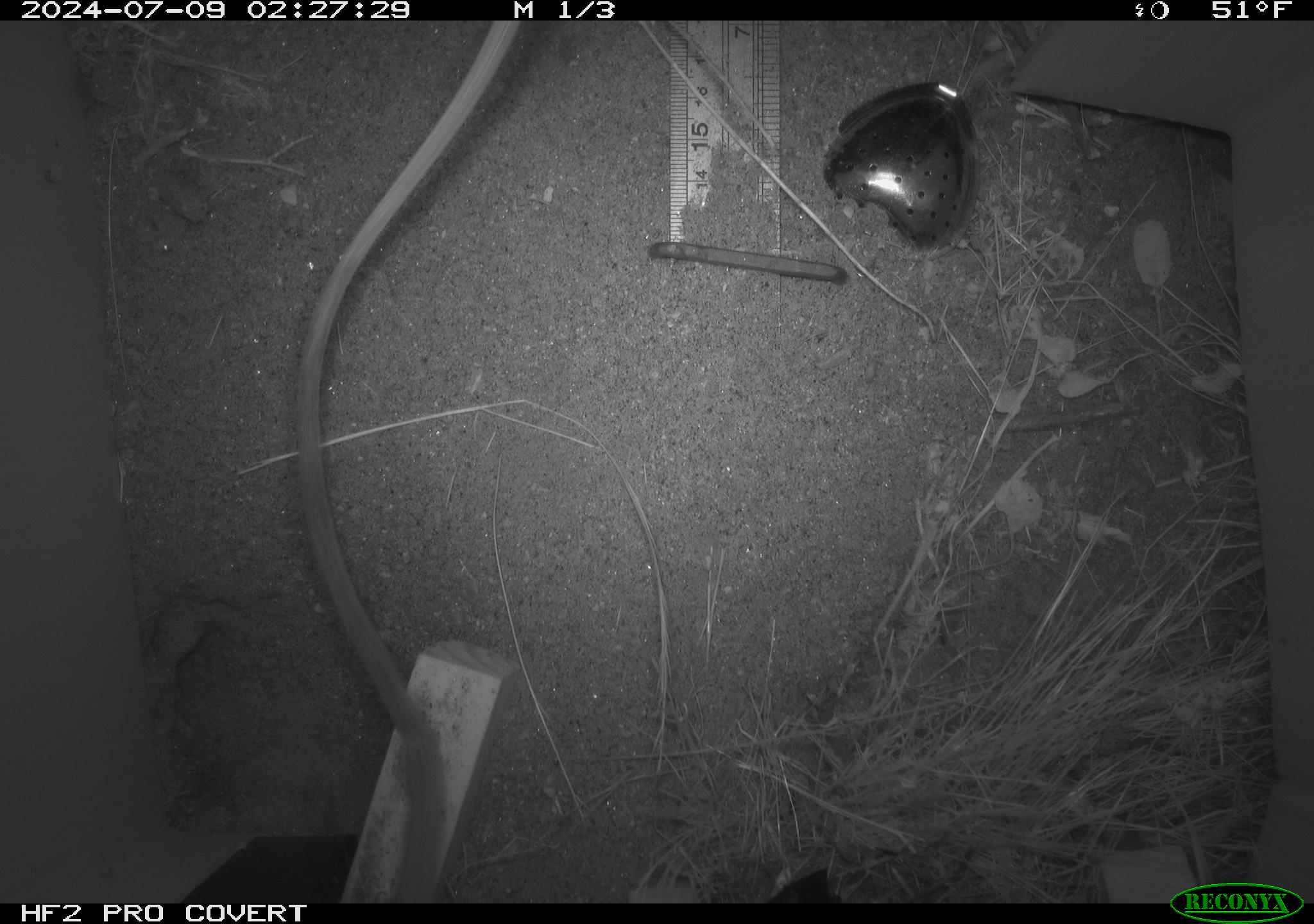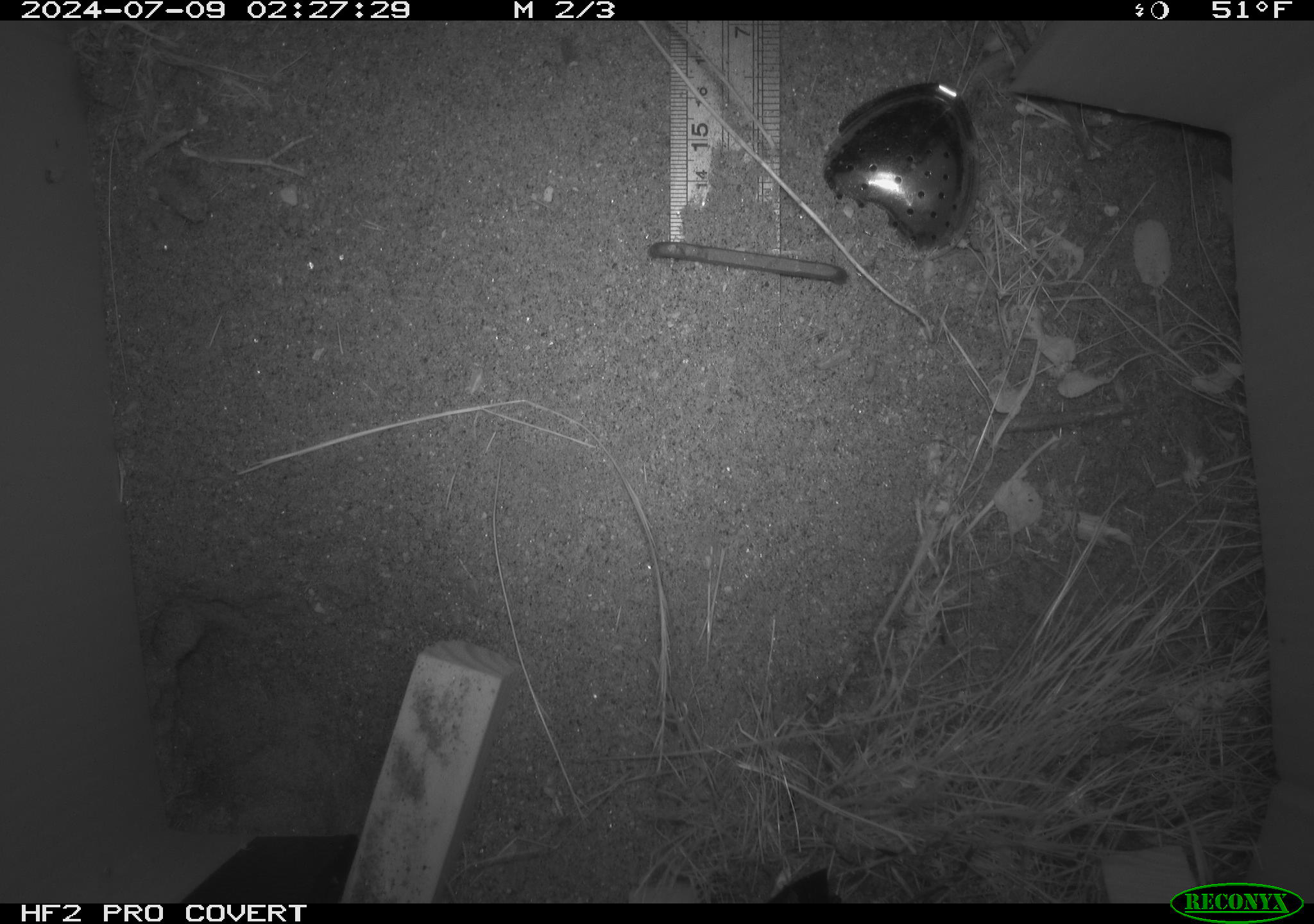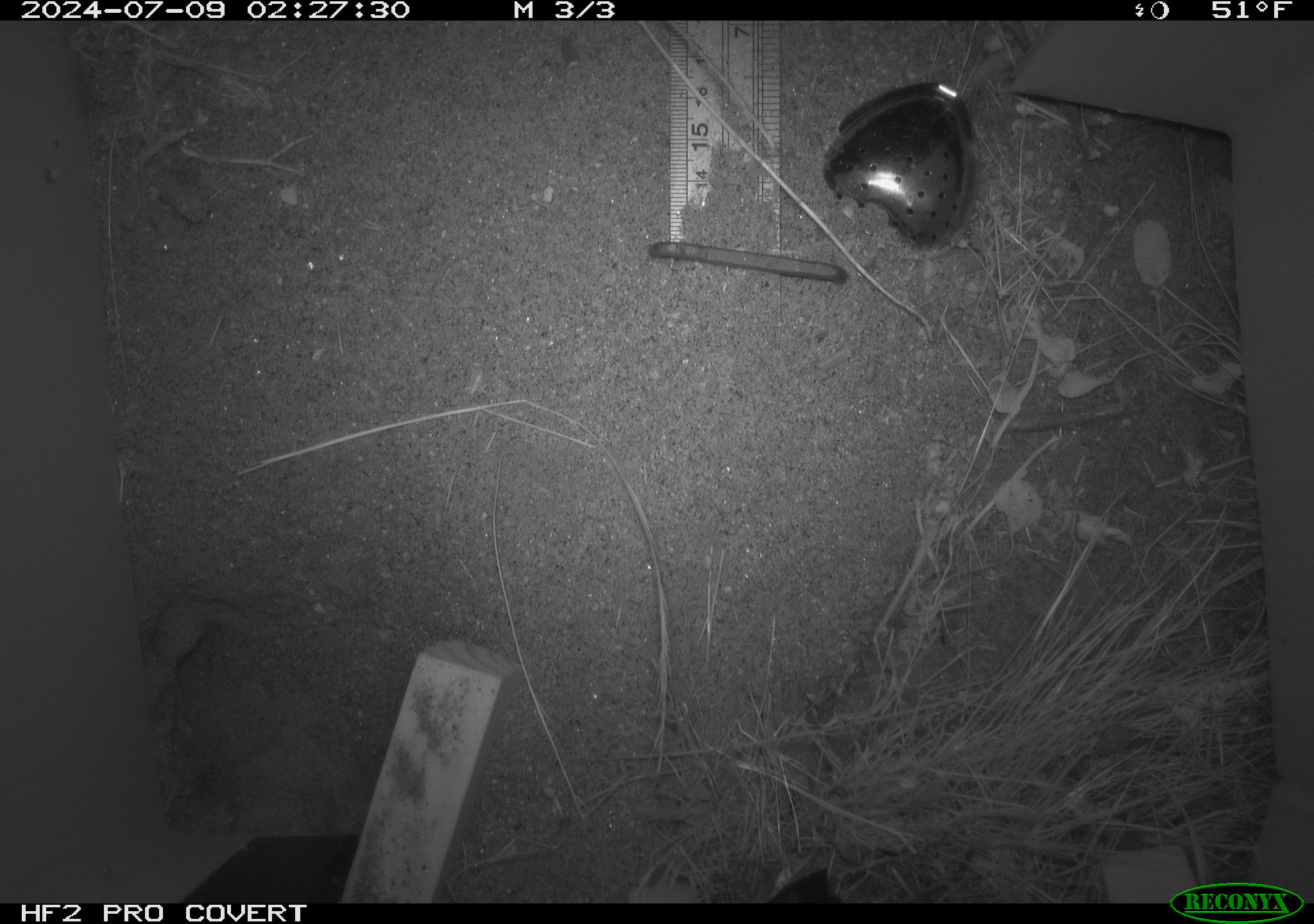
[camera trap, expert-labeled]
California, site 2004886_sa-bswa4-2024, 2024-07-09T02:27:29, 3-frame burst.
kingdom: Animalia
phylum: Chordata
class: Mammalia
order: Rodentia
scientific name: Rodentia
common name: rodent